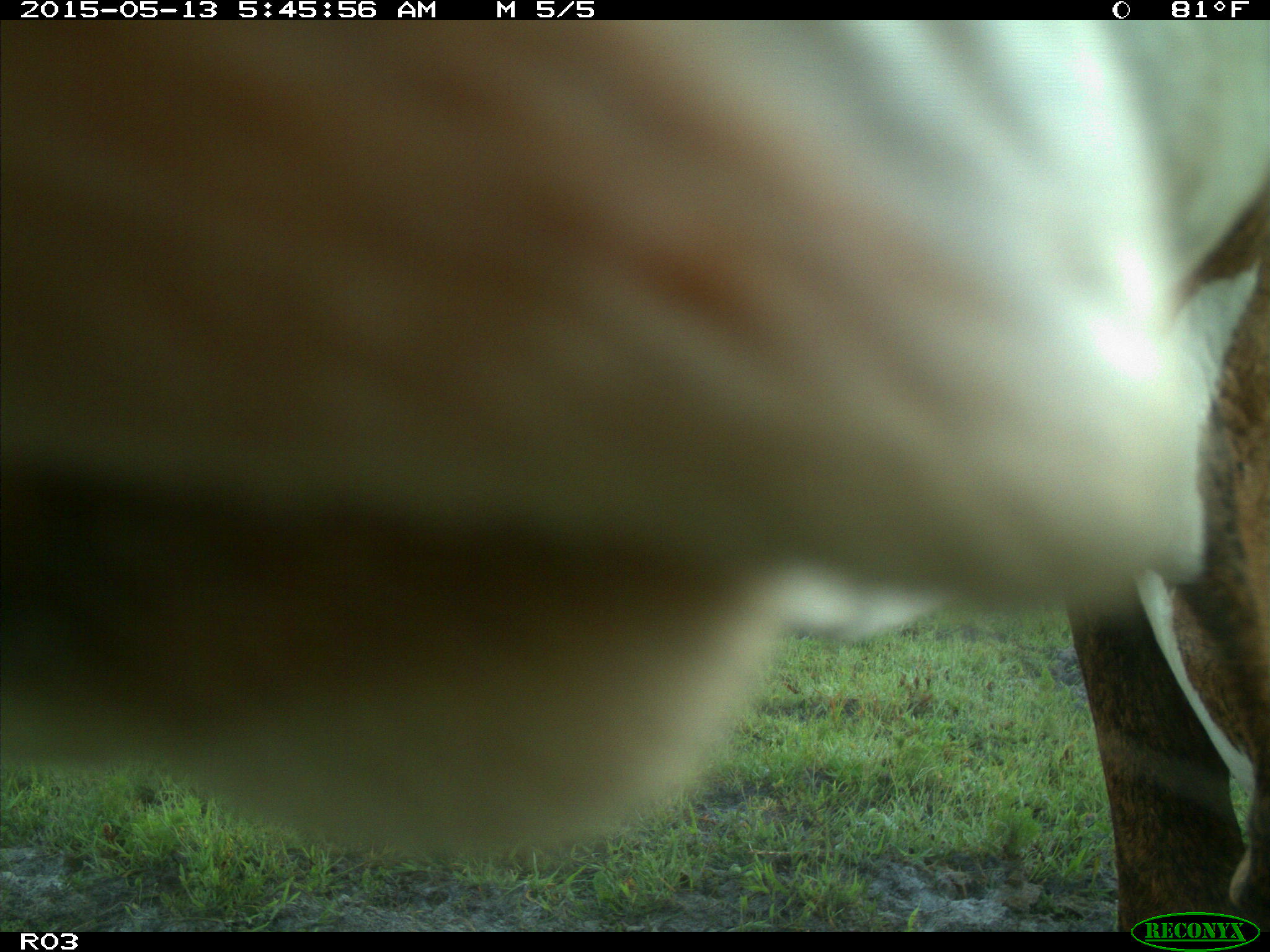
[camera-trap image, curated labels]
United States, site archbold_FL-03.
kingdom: Animalia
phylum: Chordata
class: Mammalia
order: Artiodactyla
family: Bovidae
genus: Bos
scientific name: Bos taurus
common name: domestic cow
Bos taurus (domestic cow).